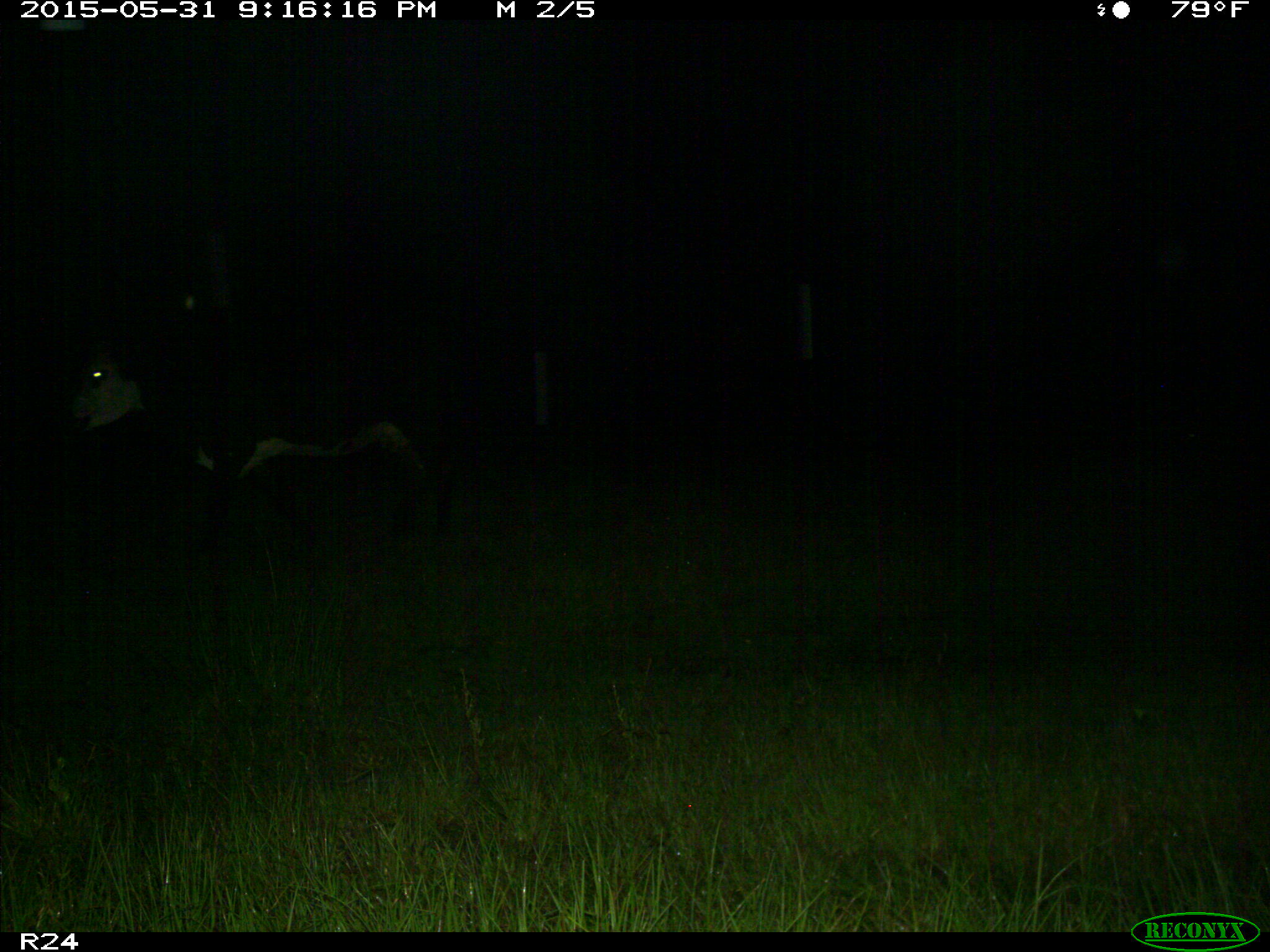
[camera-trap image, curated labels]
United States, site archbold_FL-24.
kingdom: Animalia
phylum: Chordata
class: Mammalia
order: Artiodactyla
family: Bovidae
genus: Bos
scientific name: Bos taurus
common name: domestic cow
Bos taurus (domestic cow).